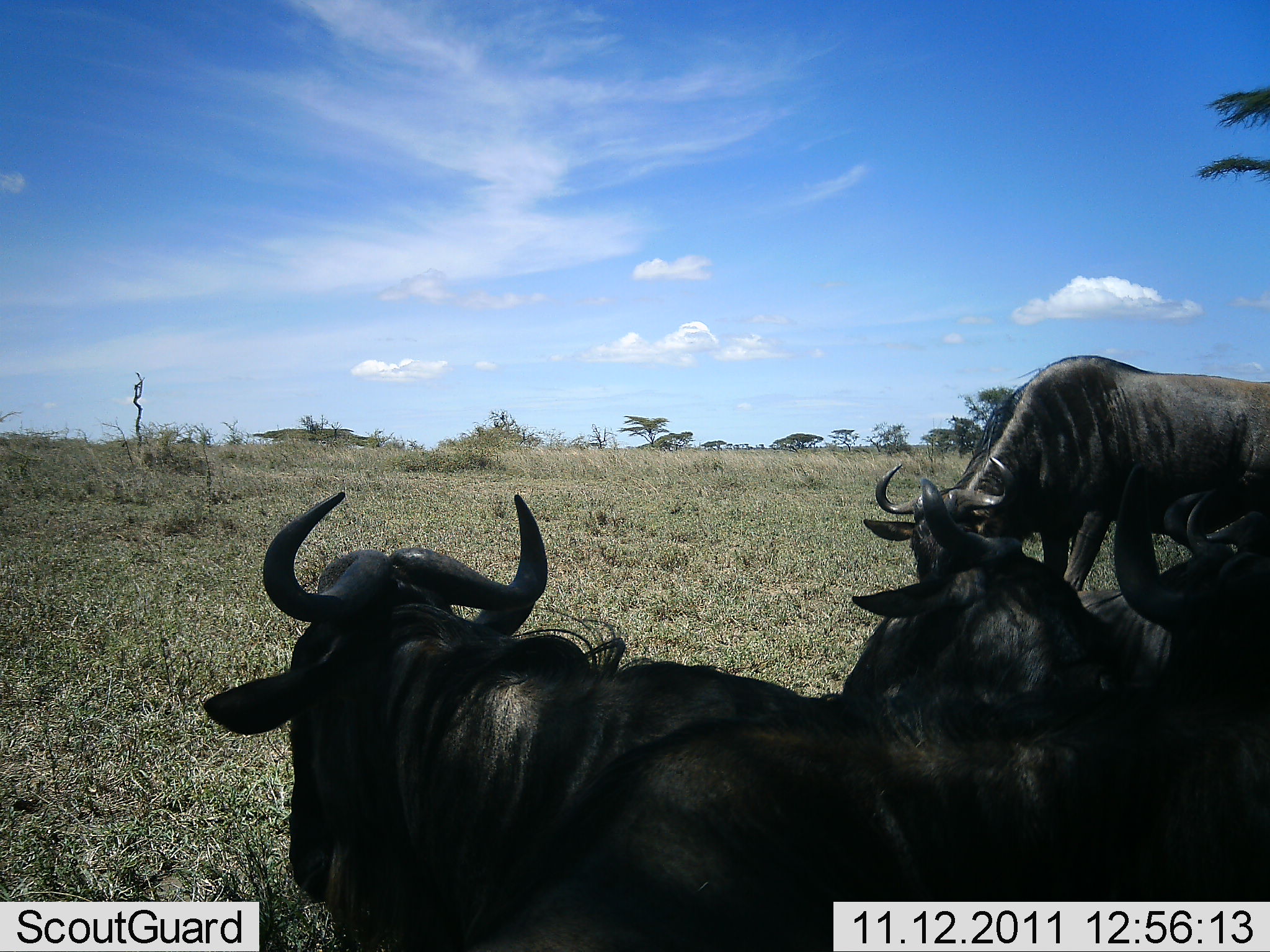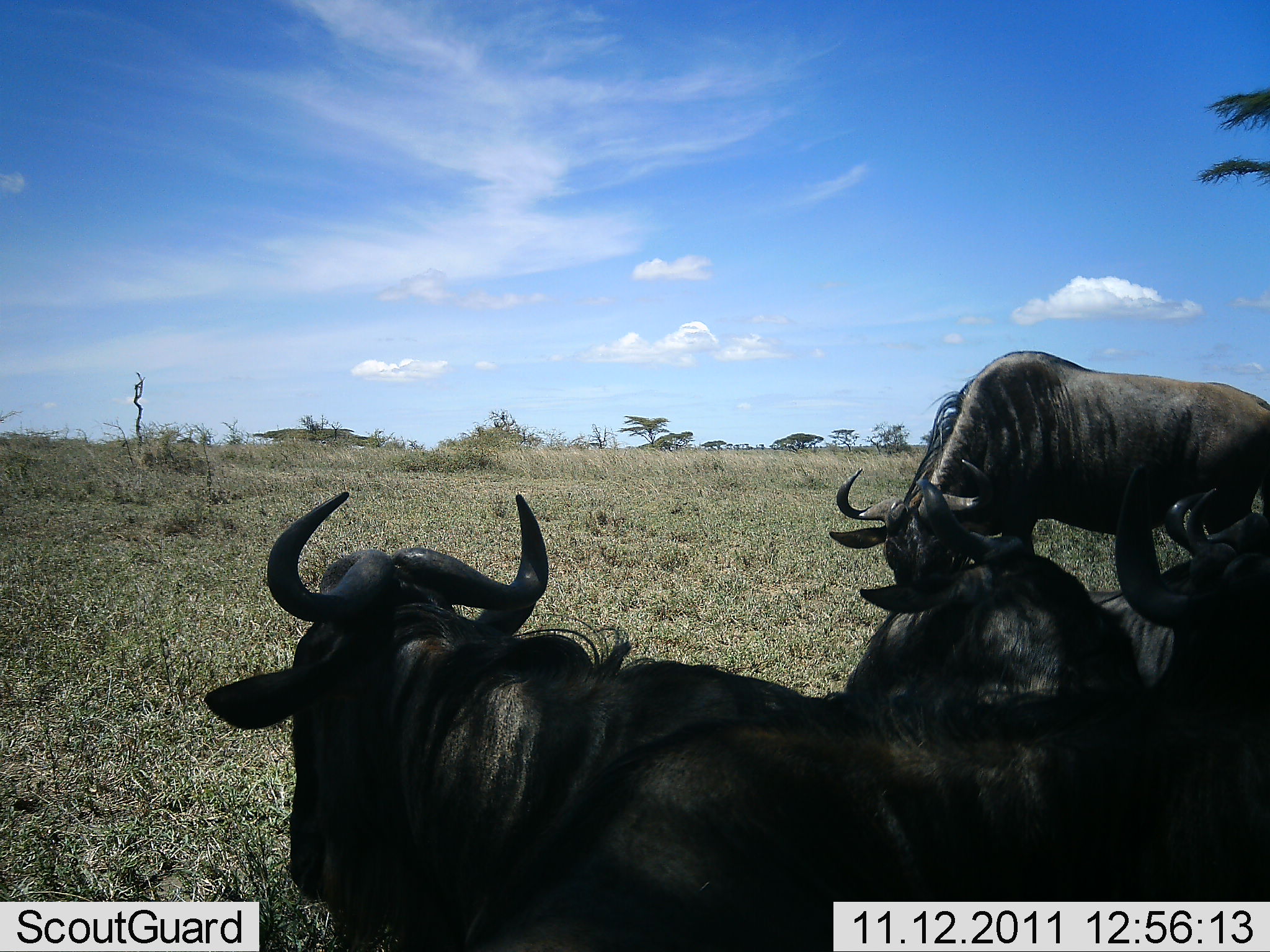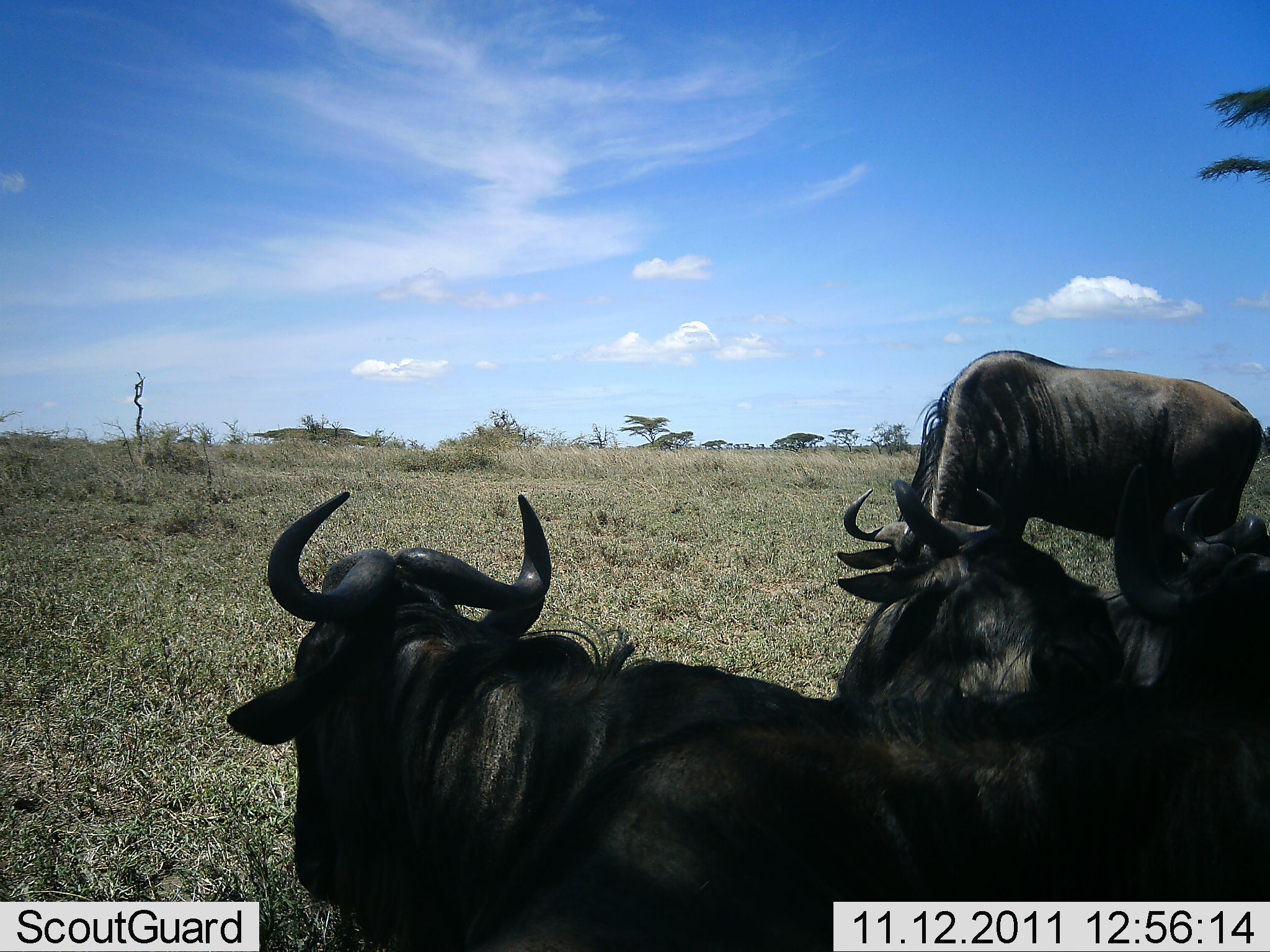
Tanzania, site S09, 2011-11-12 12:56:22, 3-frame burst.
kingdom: Animalia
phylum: Chordata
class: Mammalia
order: Artiodactyla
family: Bovidae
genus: Connochaetes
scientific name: Connochaetes taurinus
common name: blue wildebeest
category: wildebeest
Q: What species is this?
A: Wildebeest (blue wildebeest) (Connochaetes taurinus).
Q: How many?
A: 4.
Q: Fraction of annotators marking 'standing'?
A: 60%.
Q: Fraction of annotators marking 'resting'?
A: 53%.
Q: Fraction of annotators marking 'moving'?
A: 13%.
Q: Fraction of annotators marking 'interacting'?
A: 13%.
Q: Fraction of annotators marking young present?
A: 0%.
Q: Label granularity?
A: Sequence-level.